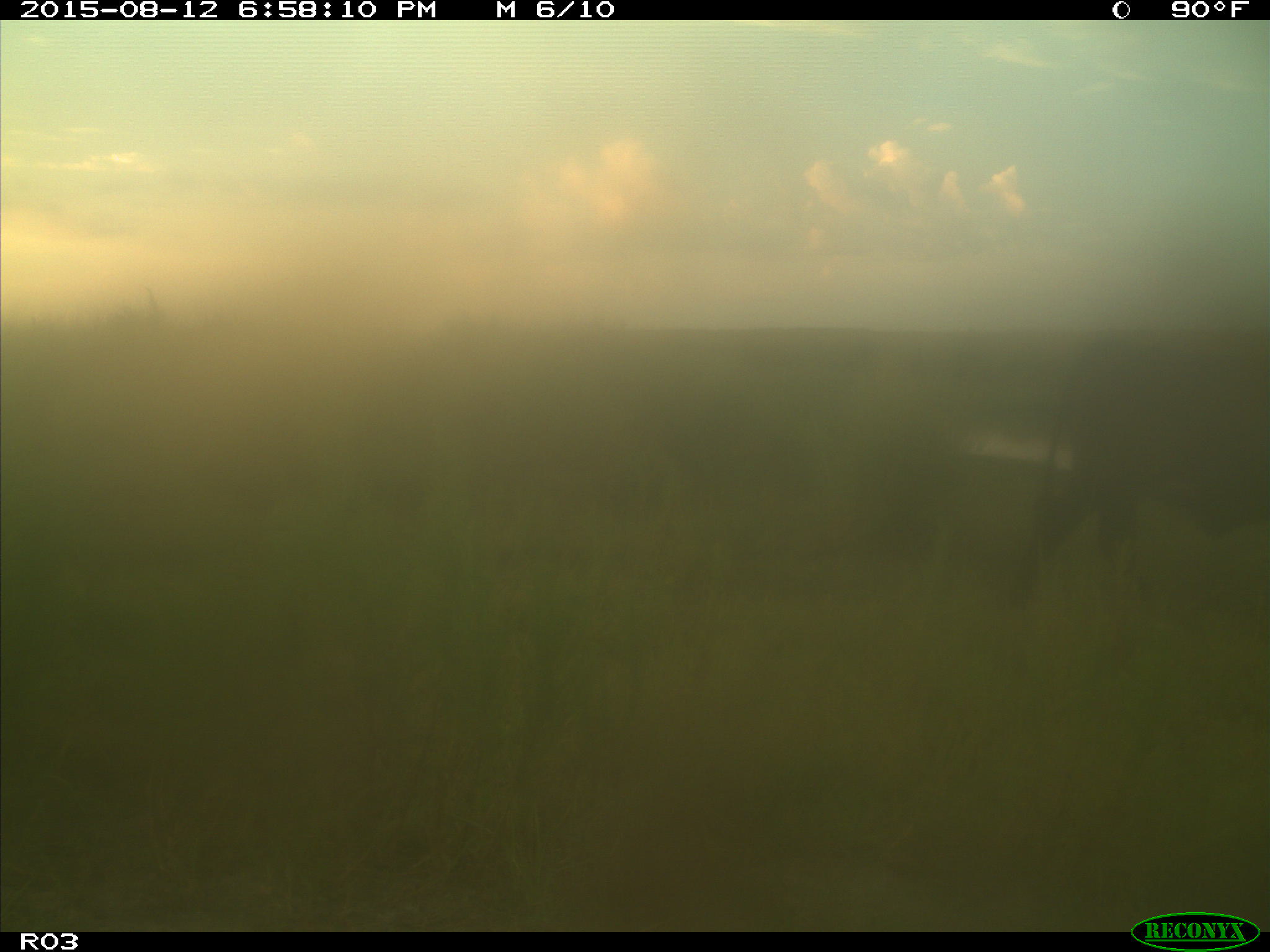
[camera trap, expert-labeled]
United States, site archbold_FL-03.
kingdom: Animalia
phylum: Chordata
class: Mammalia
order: Artiodactyla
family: Bovidae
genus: Bos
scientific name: Bos taurus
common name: domestic cow